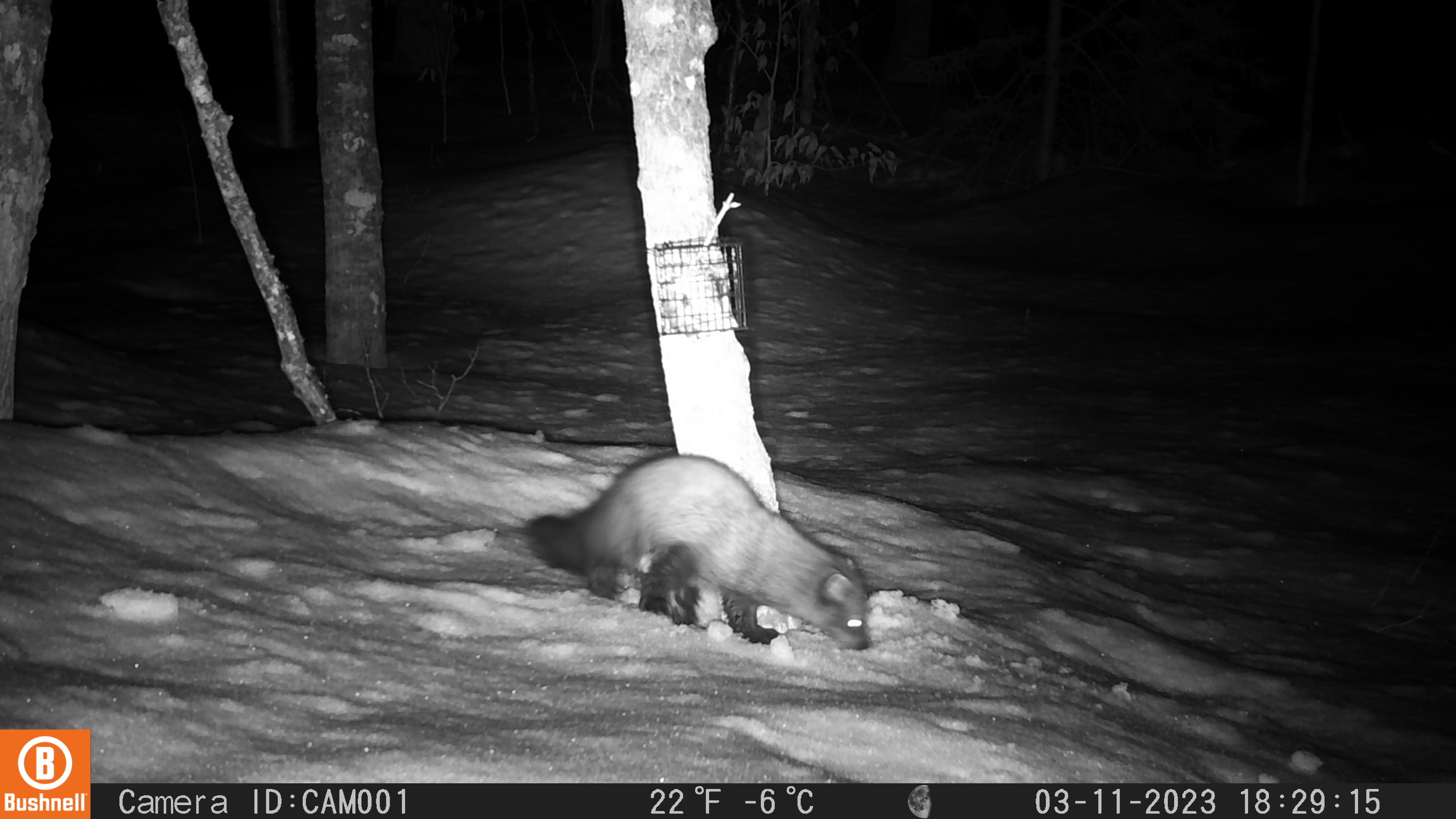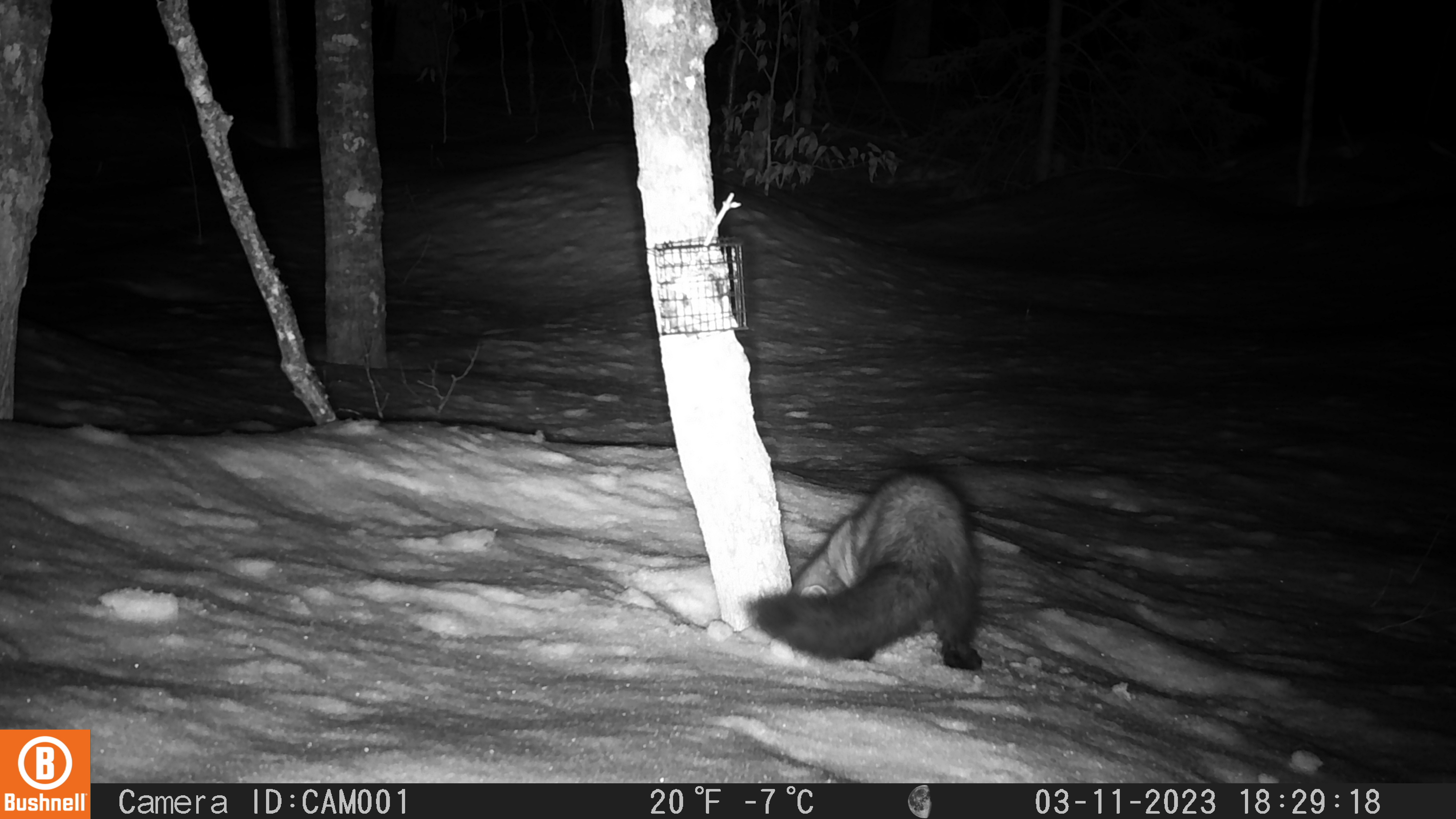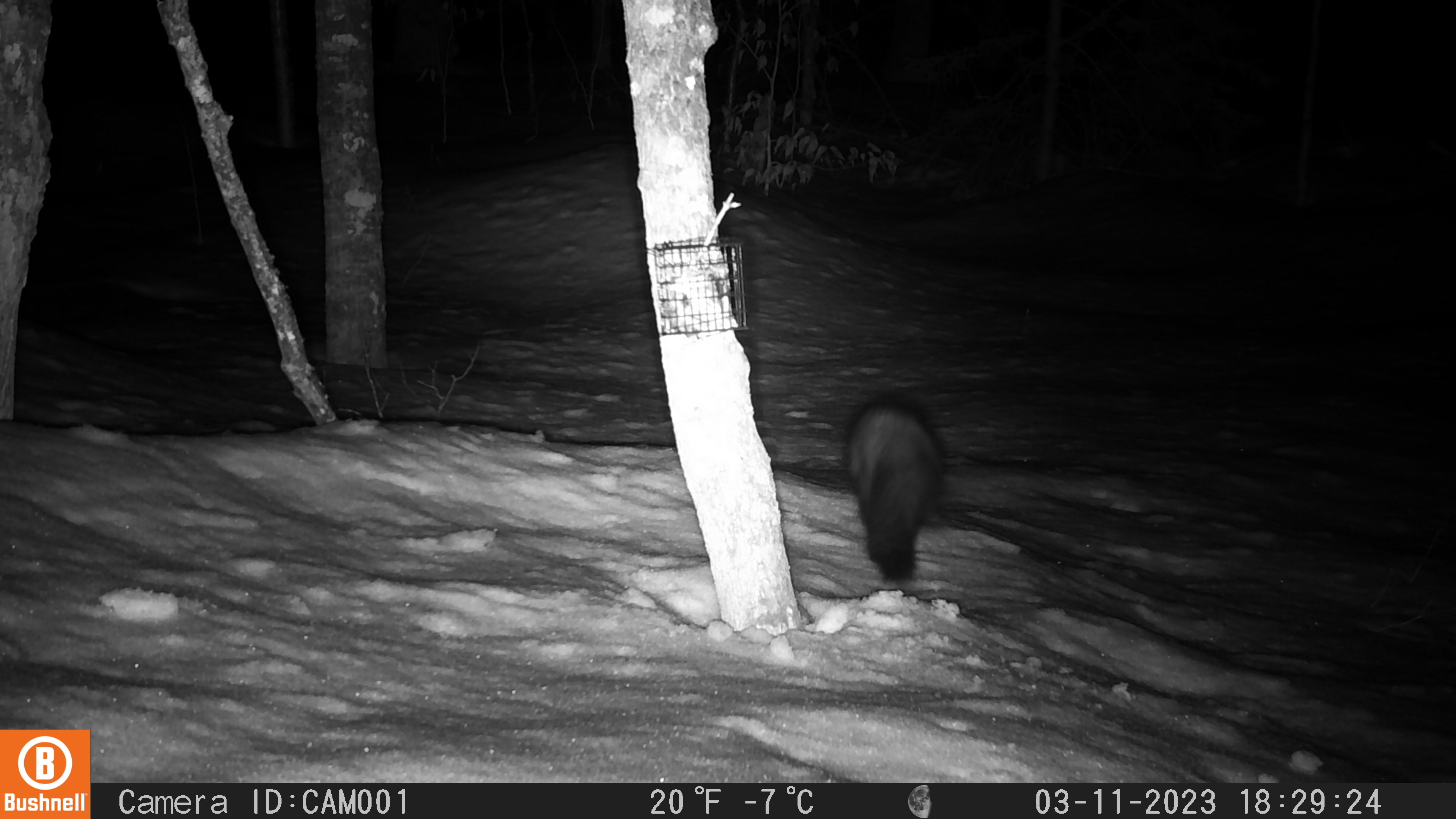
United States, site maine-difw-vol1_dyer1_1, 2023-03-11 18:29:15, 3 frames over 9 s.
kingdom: Animalia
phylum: Chordata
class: Mammalia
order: Carnivora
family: Mustelidae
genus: Pekania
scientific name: Pekania pennanti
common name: fisher